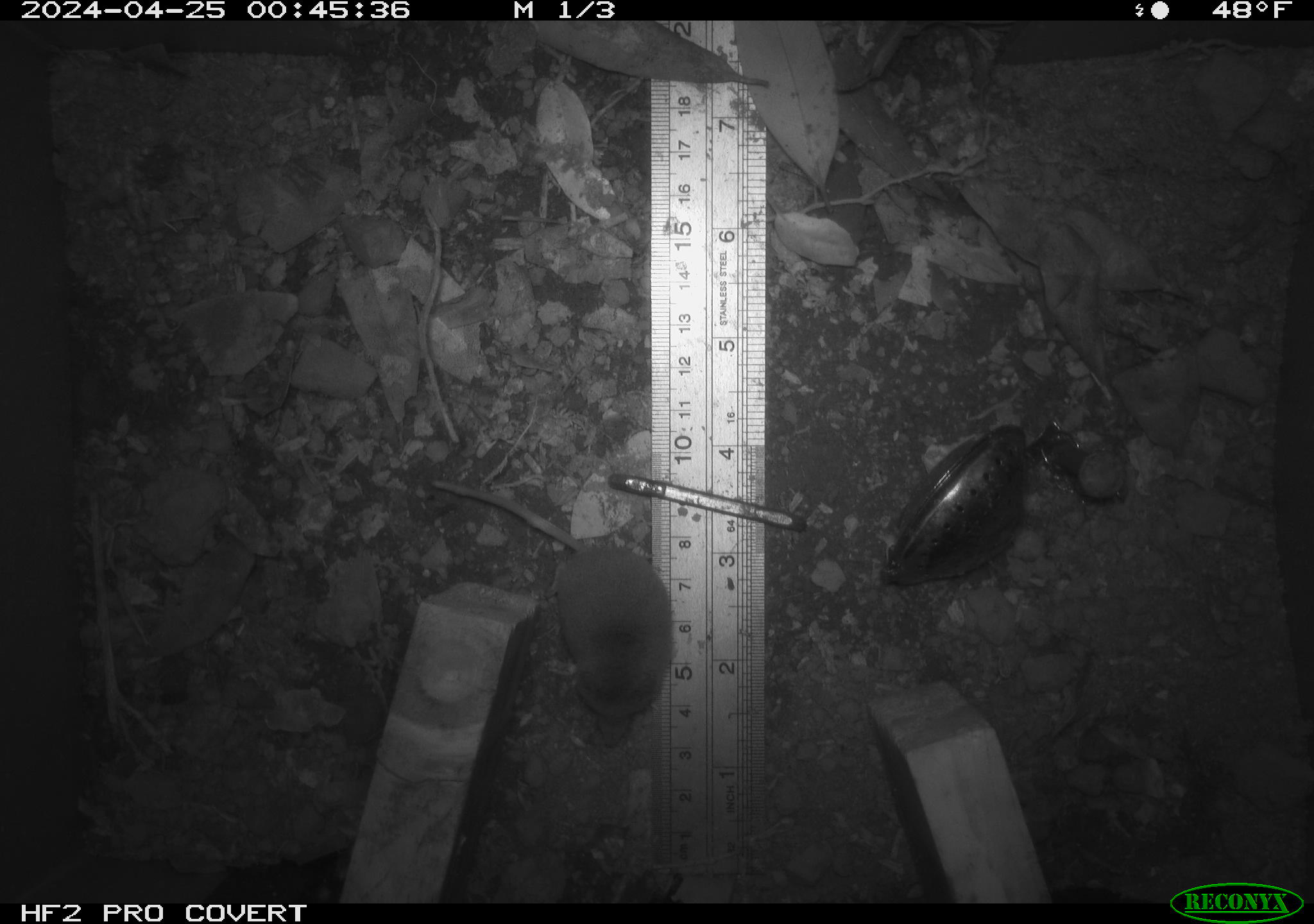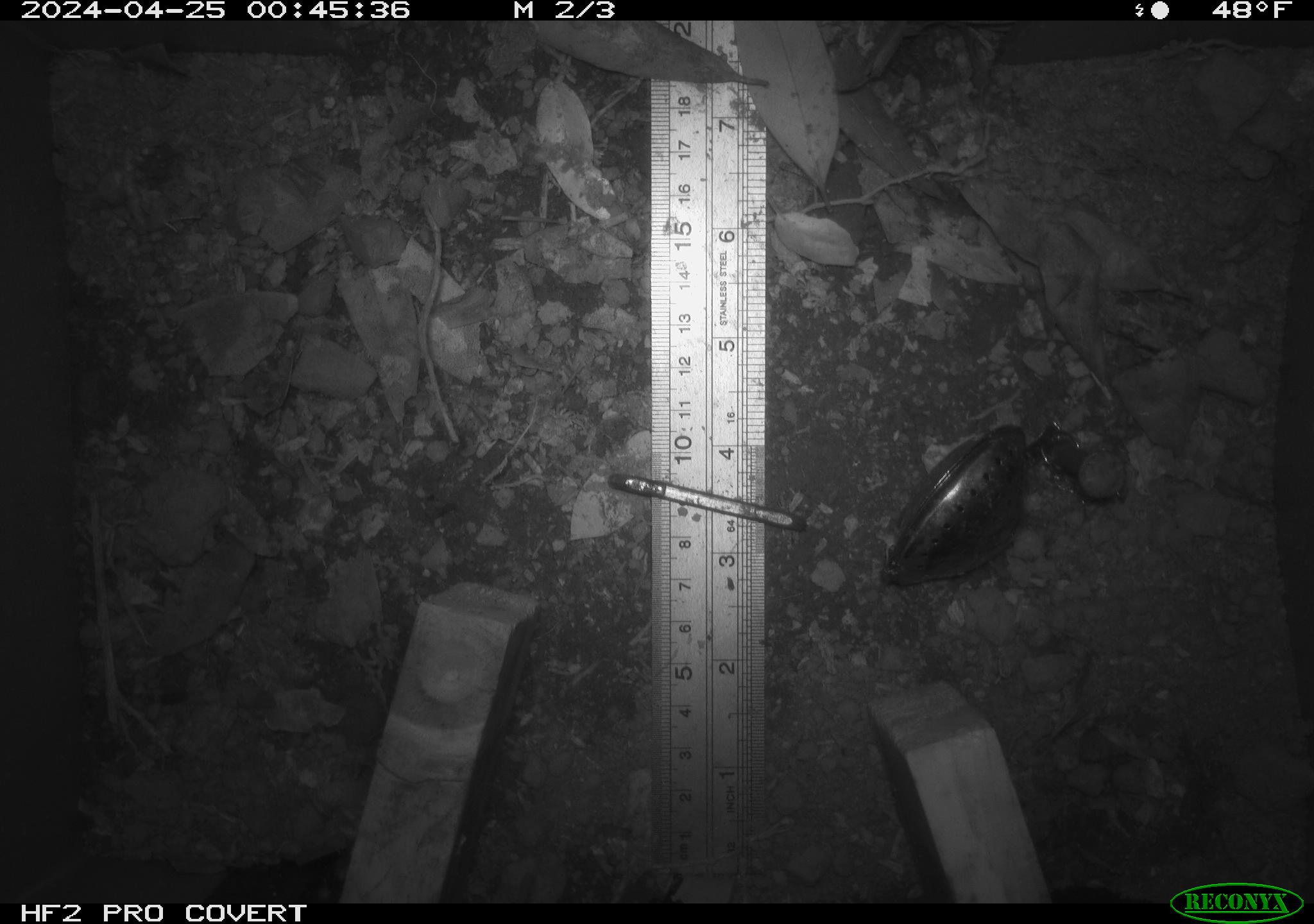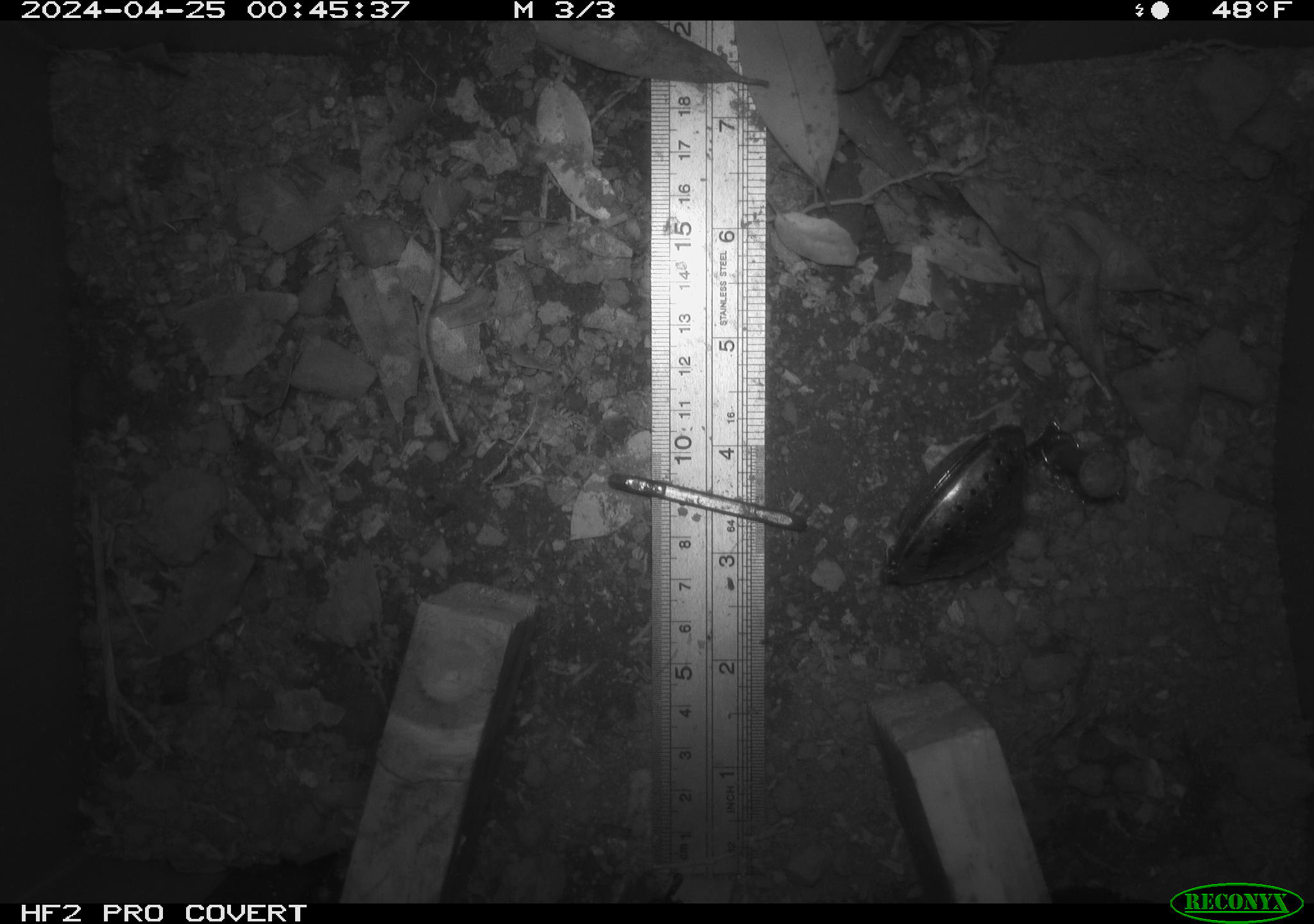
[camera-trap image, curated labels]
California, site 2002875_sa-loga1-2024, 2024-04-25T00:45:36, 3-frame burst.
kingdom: Animalia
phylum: Chordata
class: Mammalia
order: Eulipotyphla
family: Soricidae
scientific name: Soricidae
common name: shrews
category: soricidae family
Soricidae family (shrews) (Soricidae).